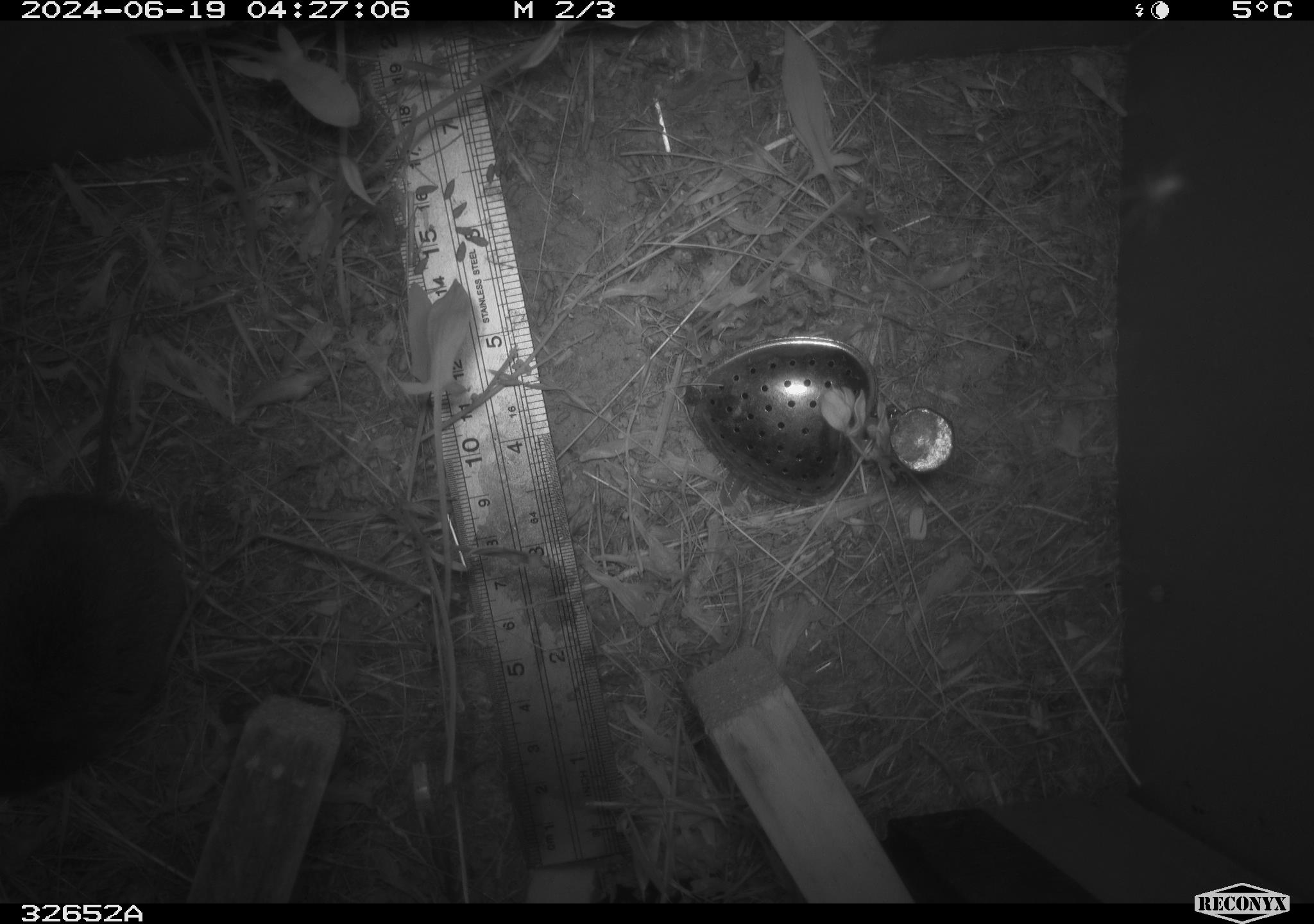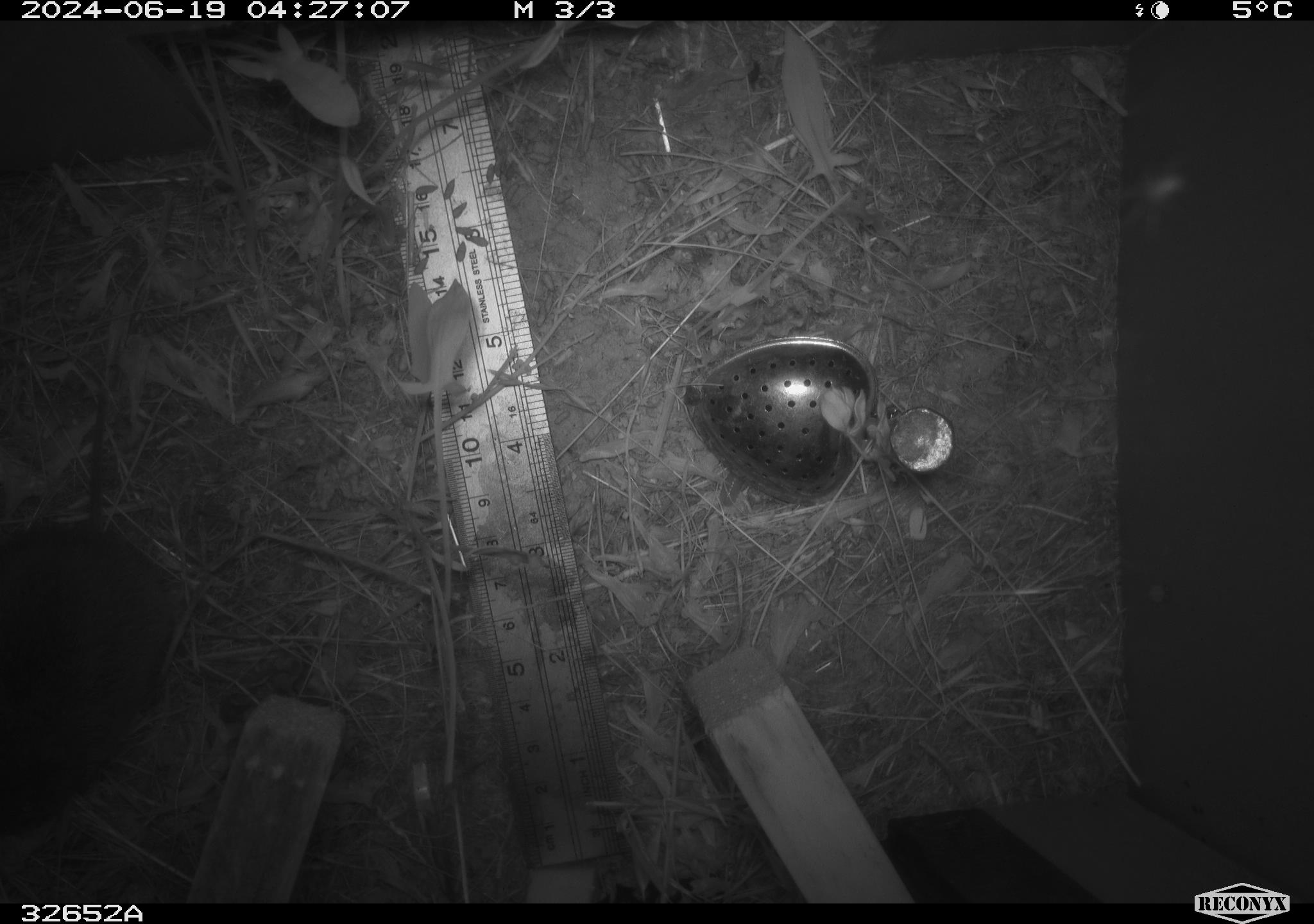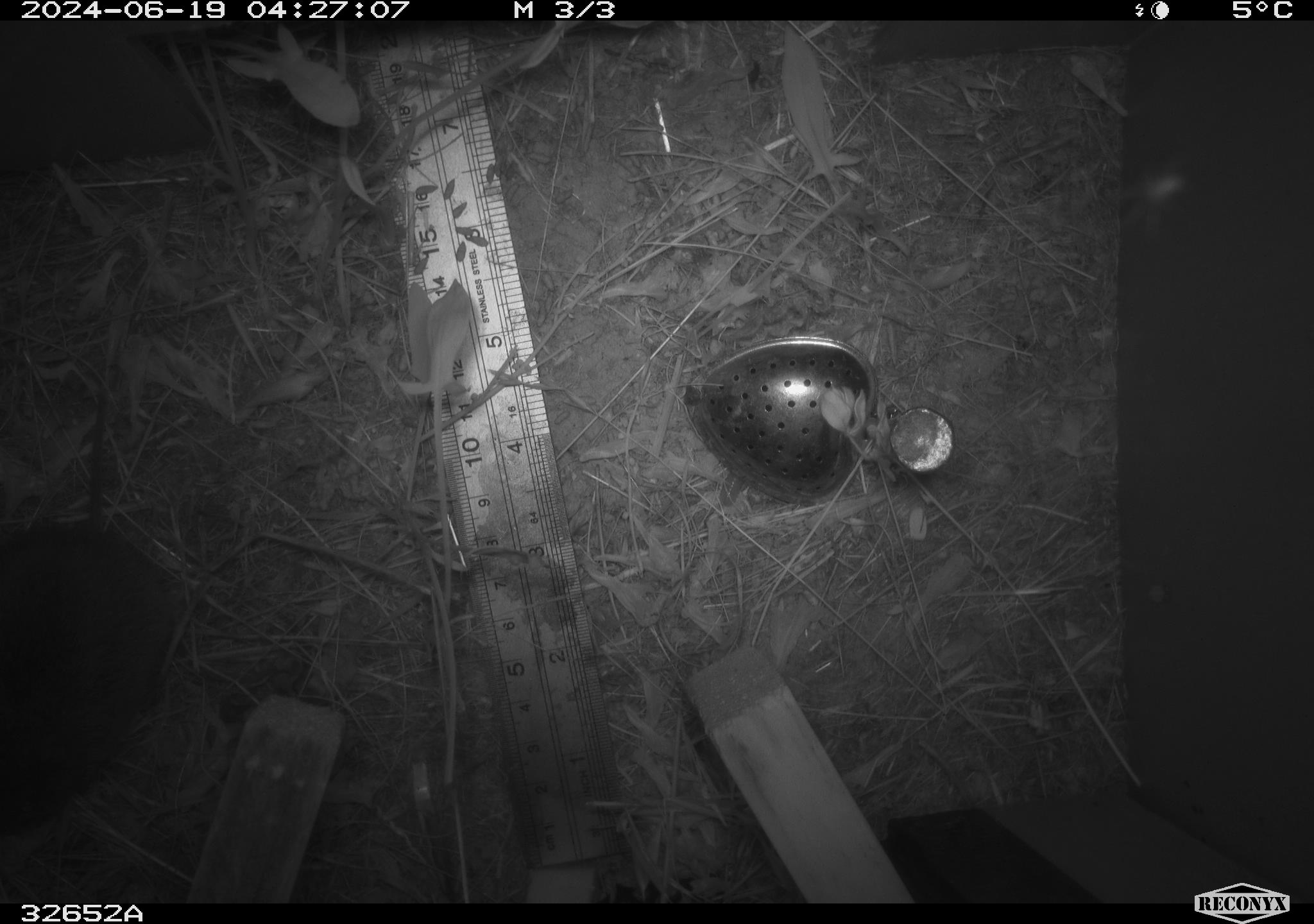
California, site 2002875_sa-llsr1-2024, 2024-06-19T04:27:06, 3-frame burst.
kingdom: Animalia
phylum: Chordata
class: Mammalia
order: Rodentia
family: Cricetidae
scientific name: Arvicolinae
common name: voles, lemmings, and muskrats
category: arvicolinae subfamily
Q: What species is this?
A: Arvicolinae subfamily (voles, lemmings, and muskrats) (Arvicolinae).